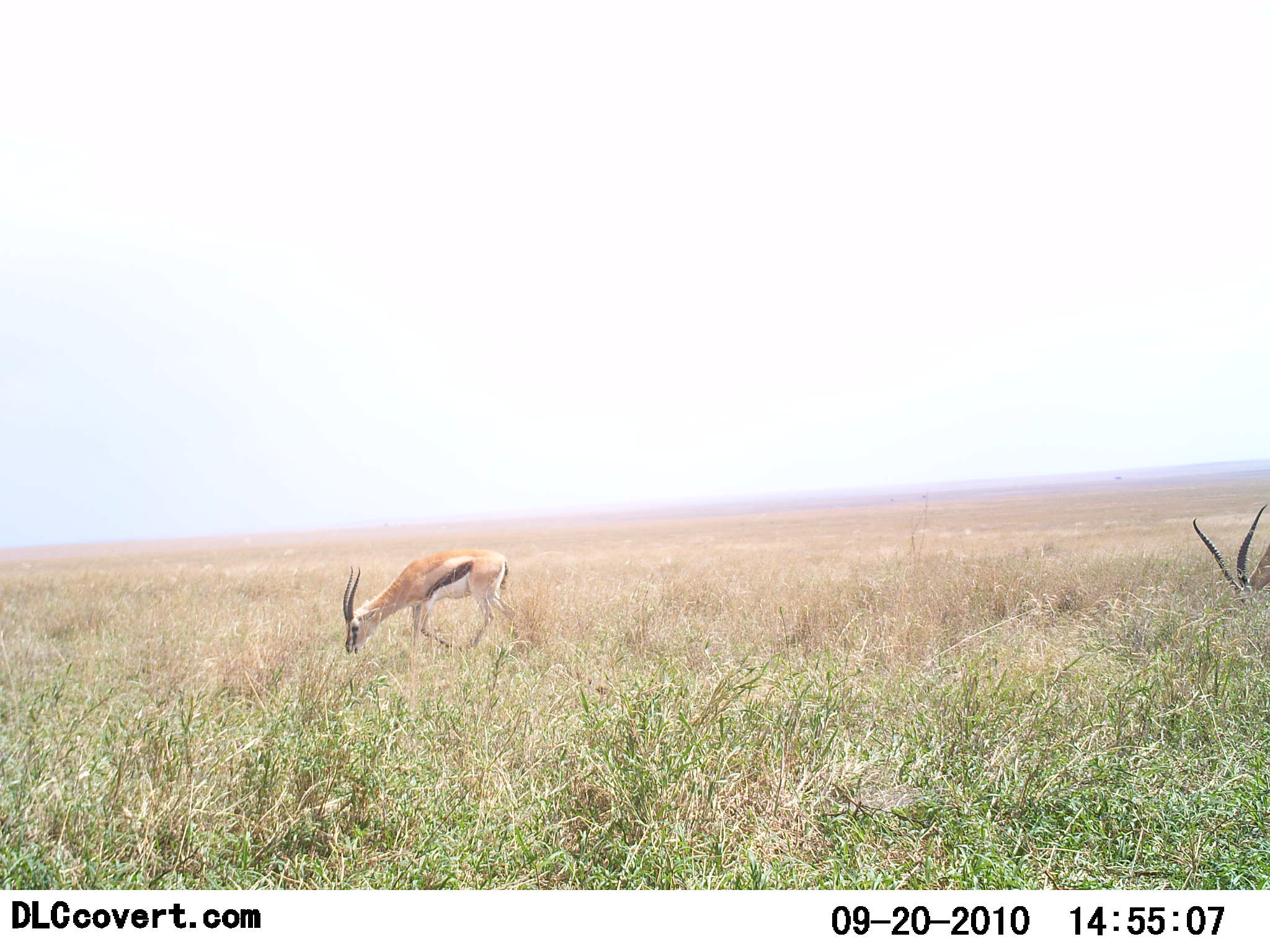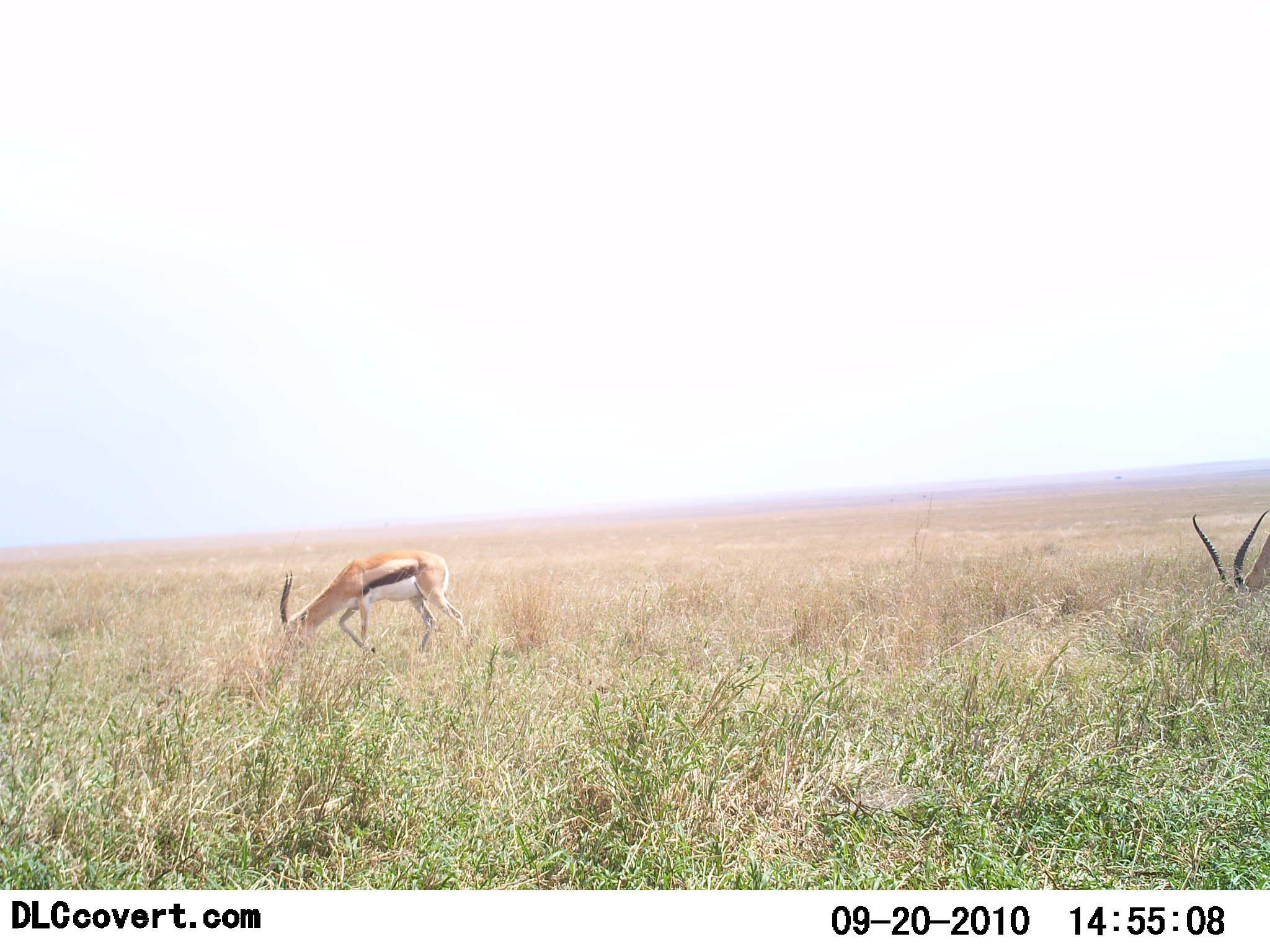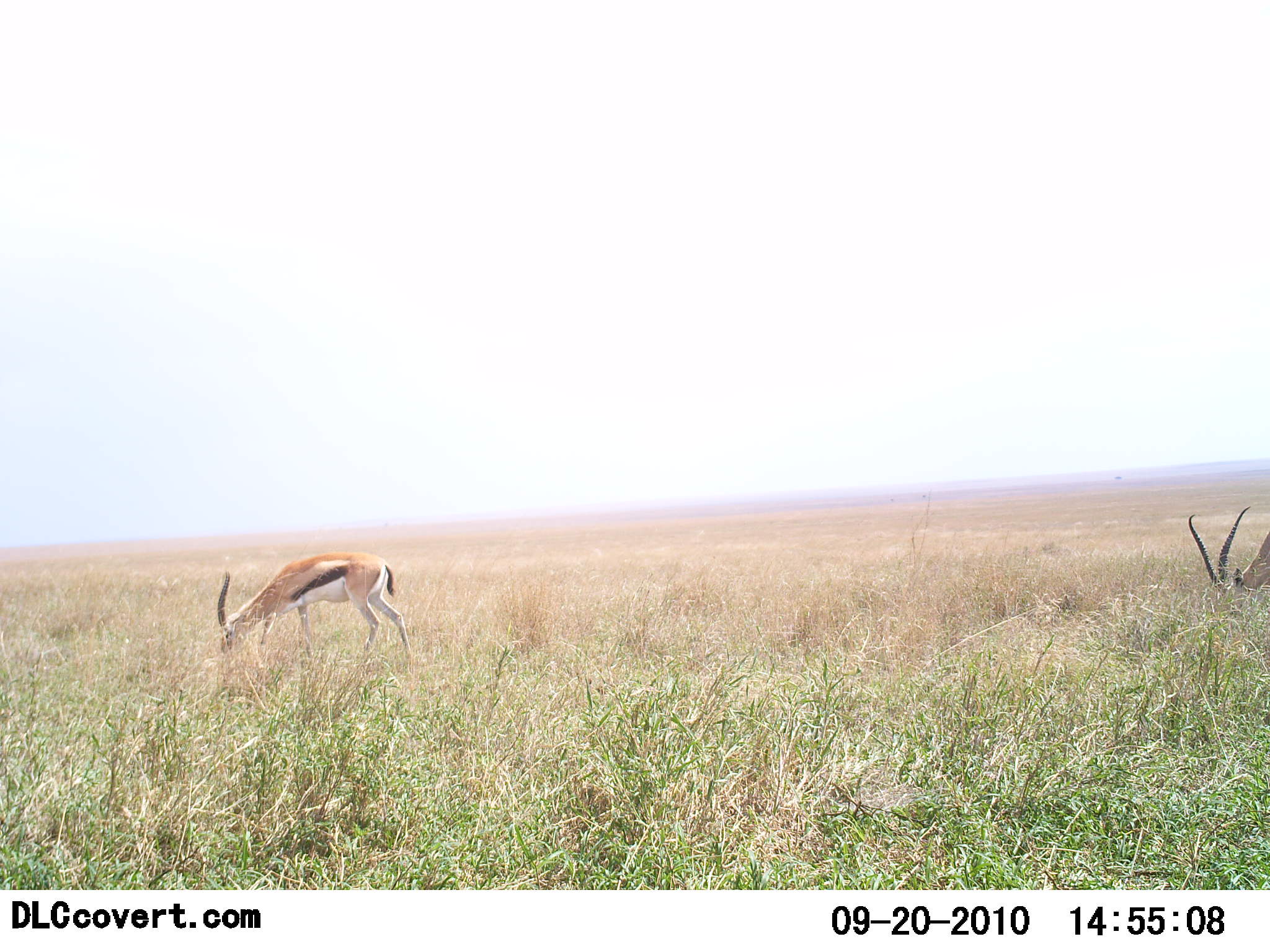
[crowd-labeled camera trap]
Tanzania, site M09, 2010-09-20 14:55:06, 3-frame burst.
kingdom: Animalia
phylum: Chordata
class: Mammalia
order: Artiodactyla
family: Bovidae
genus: Eudorcas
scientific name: Eudorcas thomsonii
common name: thomson's gazelle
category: gazellethomsons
Gazellethomsons (thomson's gazelle) (Eudorcas thomsonii), count 2. Behavior (volunteer vote fractions): standing 12%, resting 0%, moving 31%, interacting 0%. Young present (vote fraction): 0%. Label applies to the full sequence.